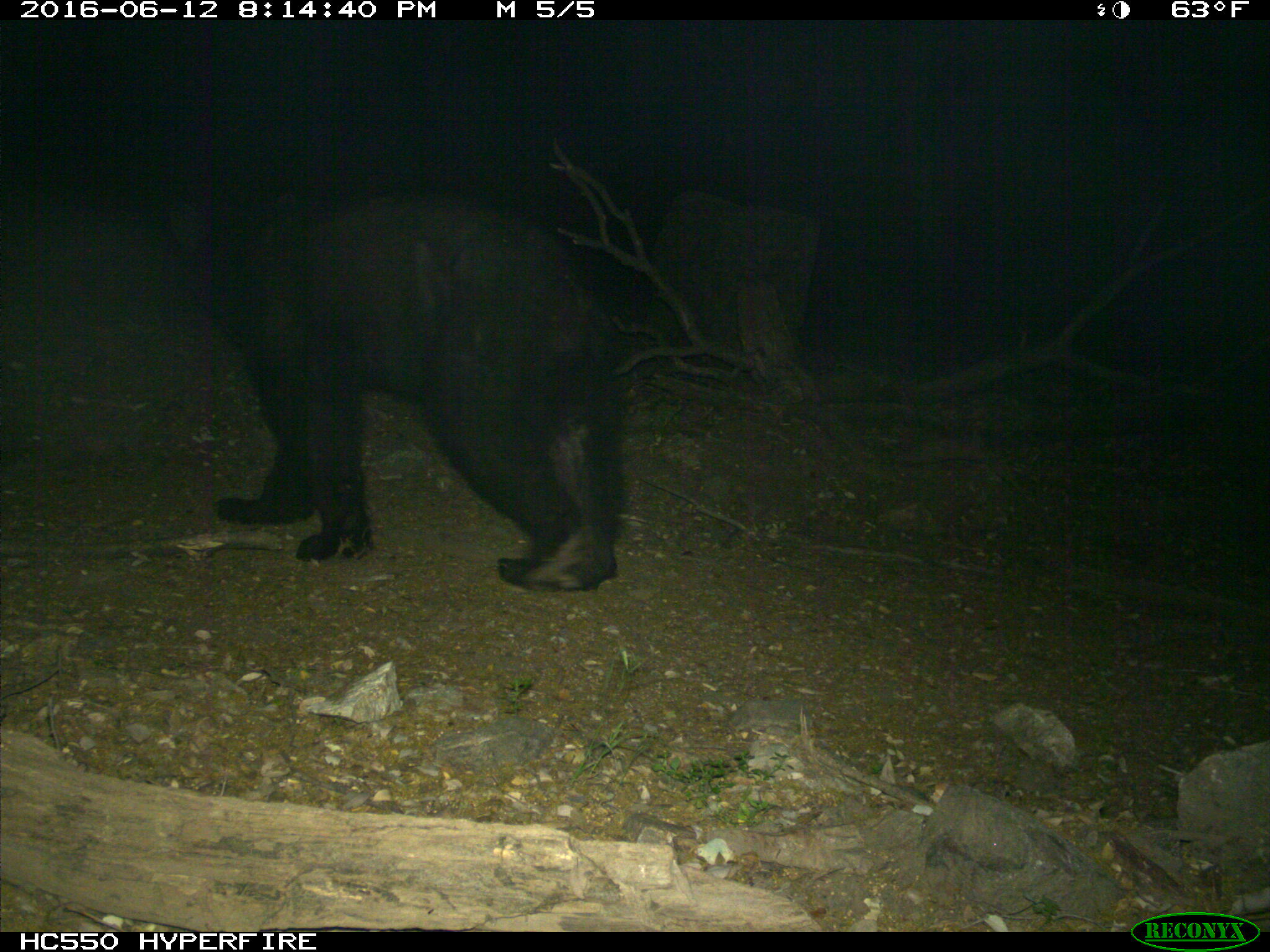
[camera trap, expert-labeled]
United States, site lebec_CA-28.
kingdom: Animalia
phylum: Chordata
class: Mammalia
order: Carnivora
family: Ursidae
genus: Ursus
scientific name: Ursus americanus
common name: american black bear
Ursus americanus (american black bear).